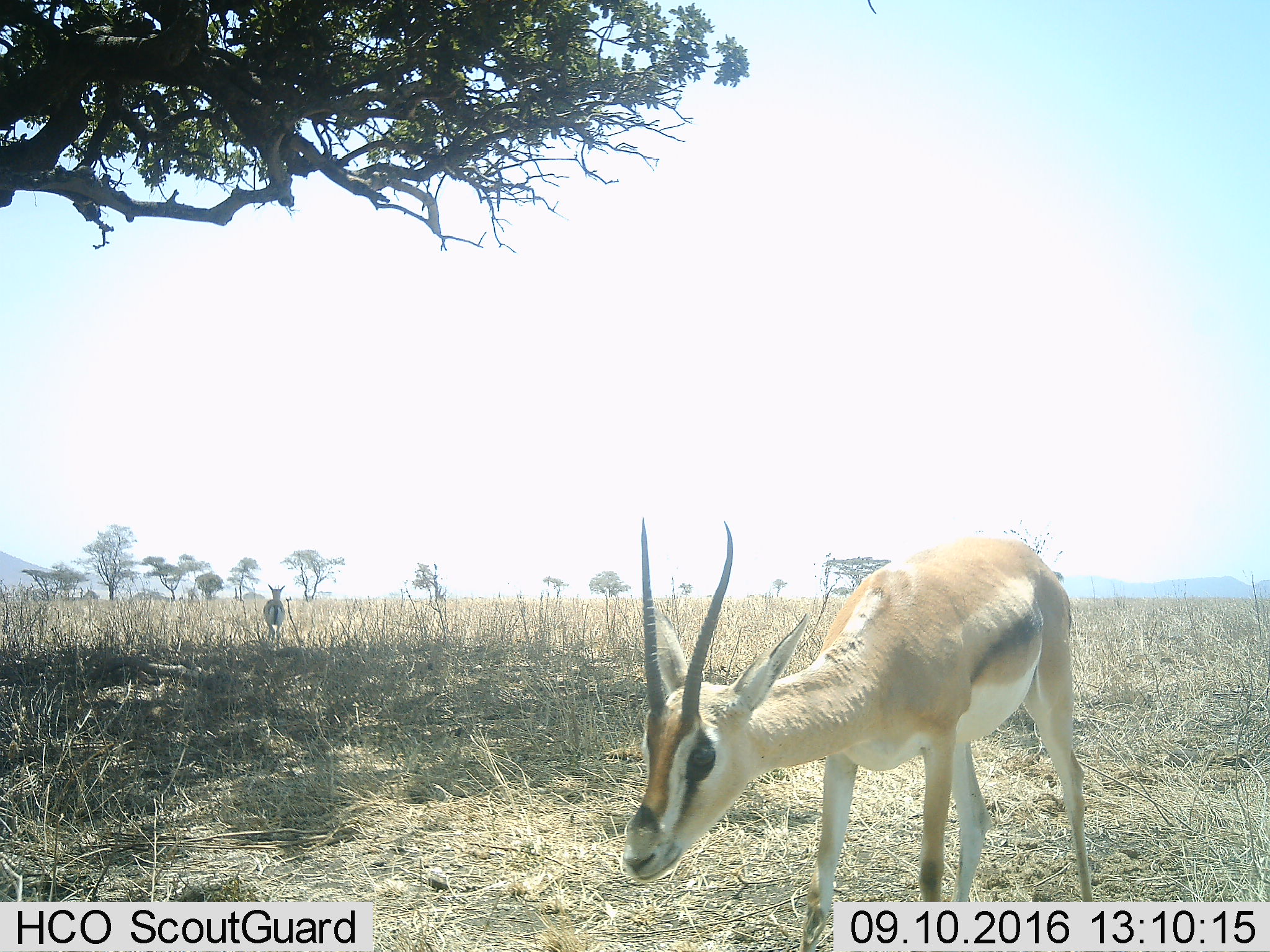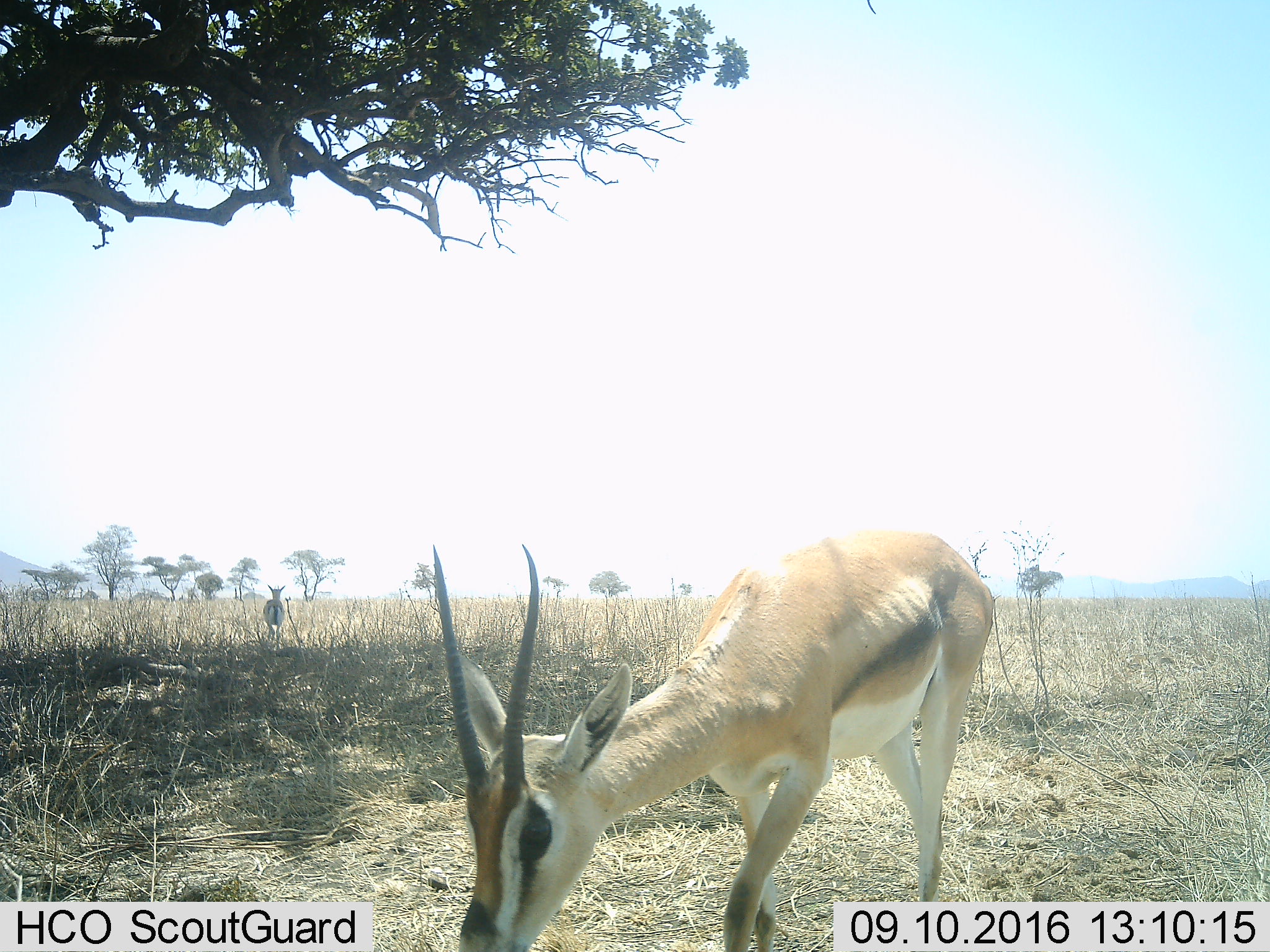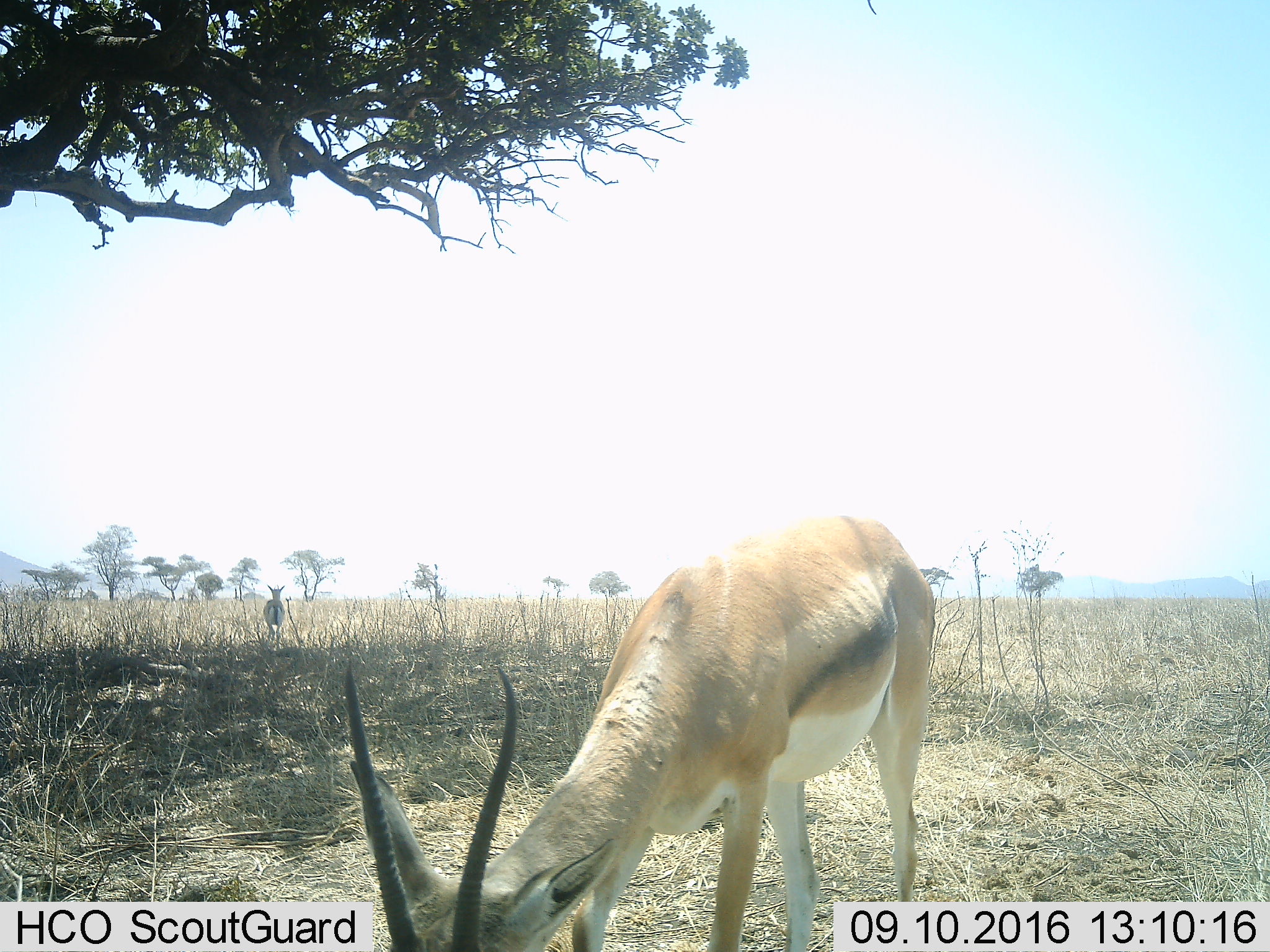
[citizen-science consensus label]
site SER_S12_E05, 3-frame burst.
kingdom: Animalia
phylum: Chordata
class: Mammalia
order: Artiodactyla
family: Bovidae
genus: Eudorcas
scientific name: Eudorcas thomsonii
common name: thomson's gazelle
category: gazellethomsons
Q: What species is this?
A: Gazellethomsons (thomson's gazelle) (Eudorcas thomsonii).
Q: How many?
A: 2.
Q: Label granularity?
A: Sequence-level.